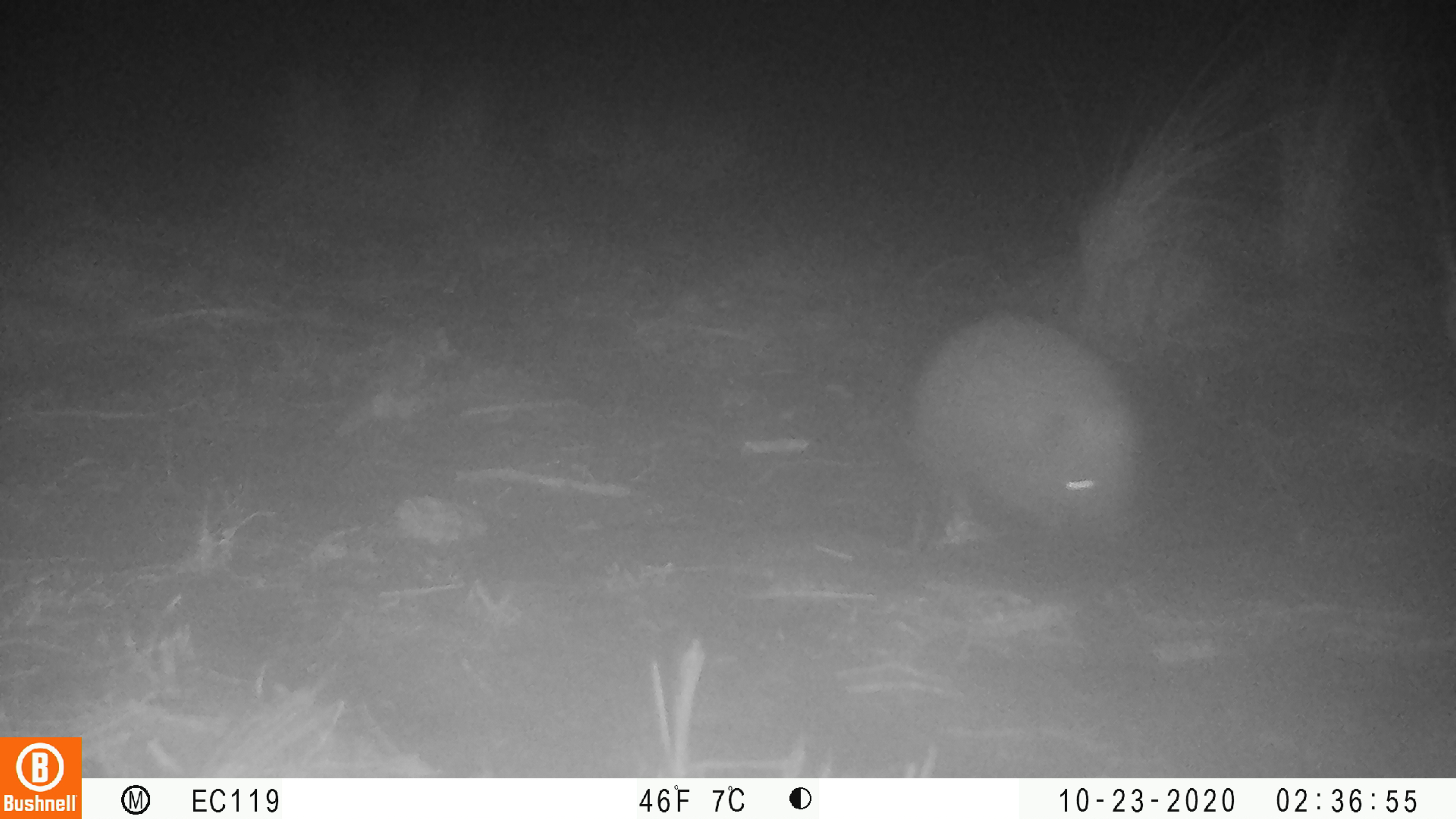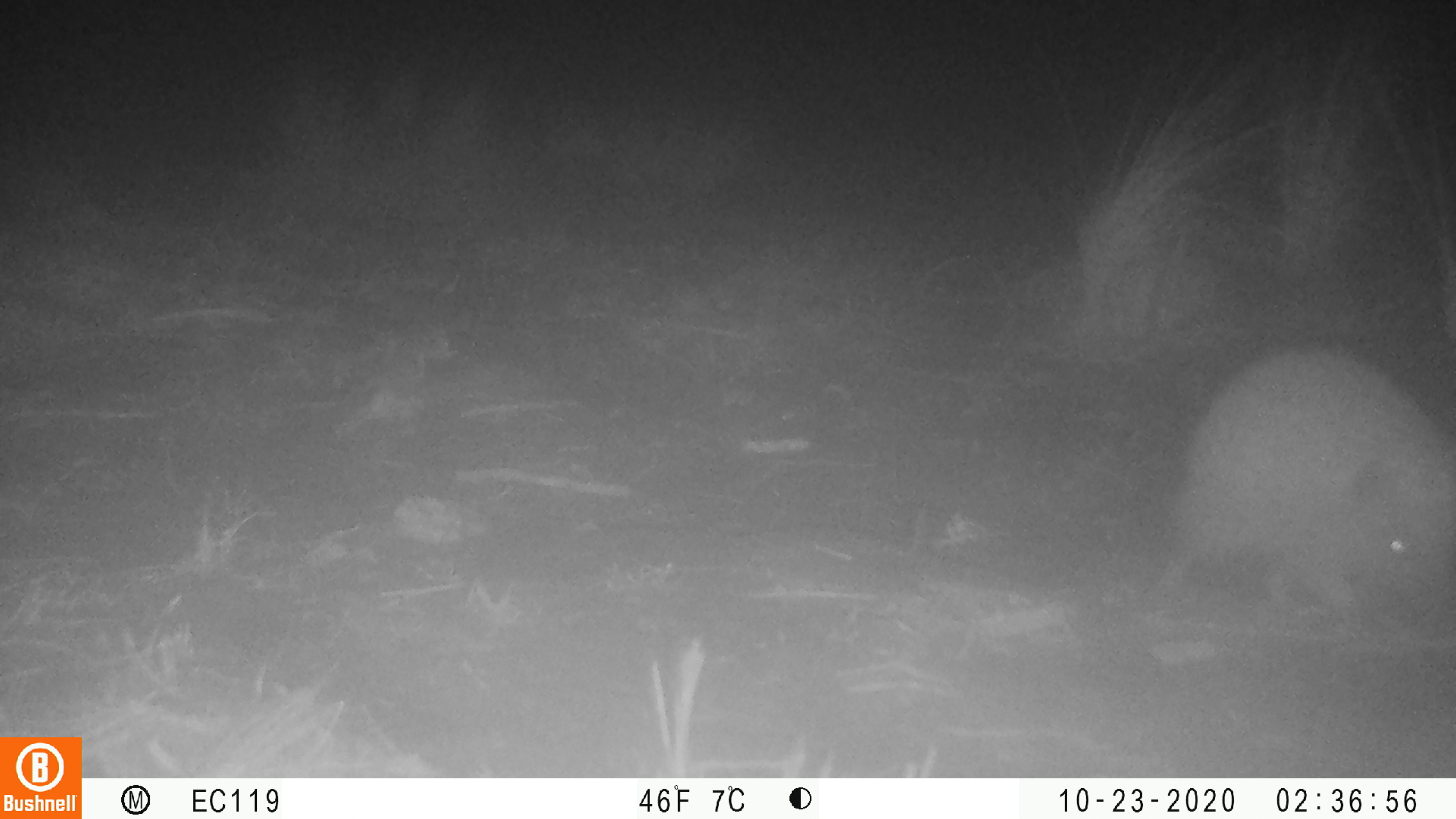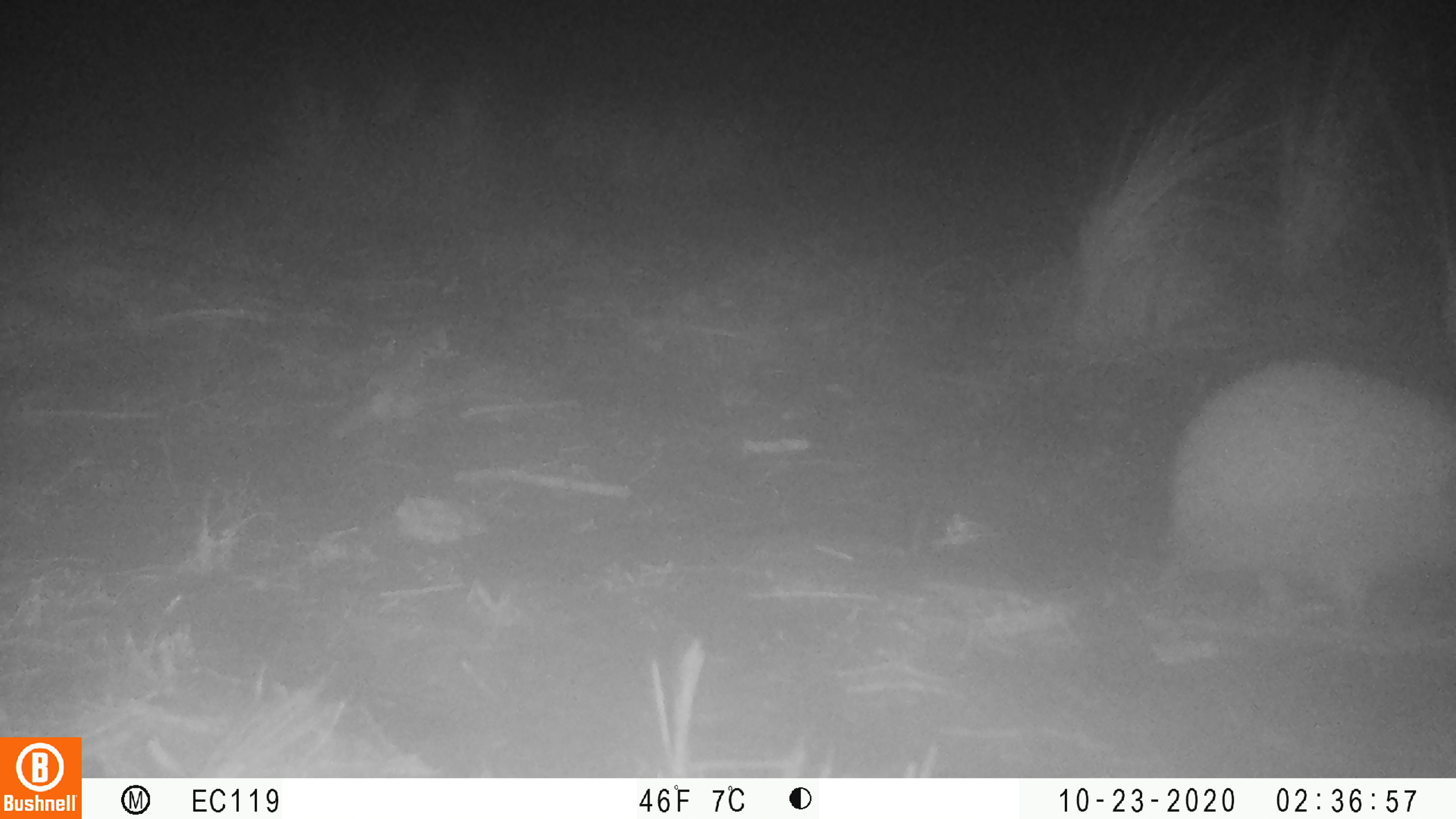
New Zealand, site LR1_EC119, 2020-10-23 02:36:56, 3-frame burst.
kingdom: Animalia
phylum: Chordata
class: Mammalia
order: Eulipotyphla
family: Erinaceidae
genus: Erinaceus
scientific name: Erinaceus europaeus europaeus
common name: european hedgehog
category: hedgehog